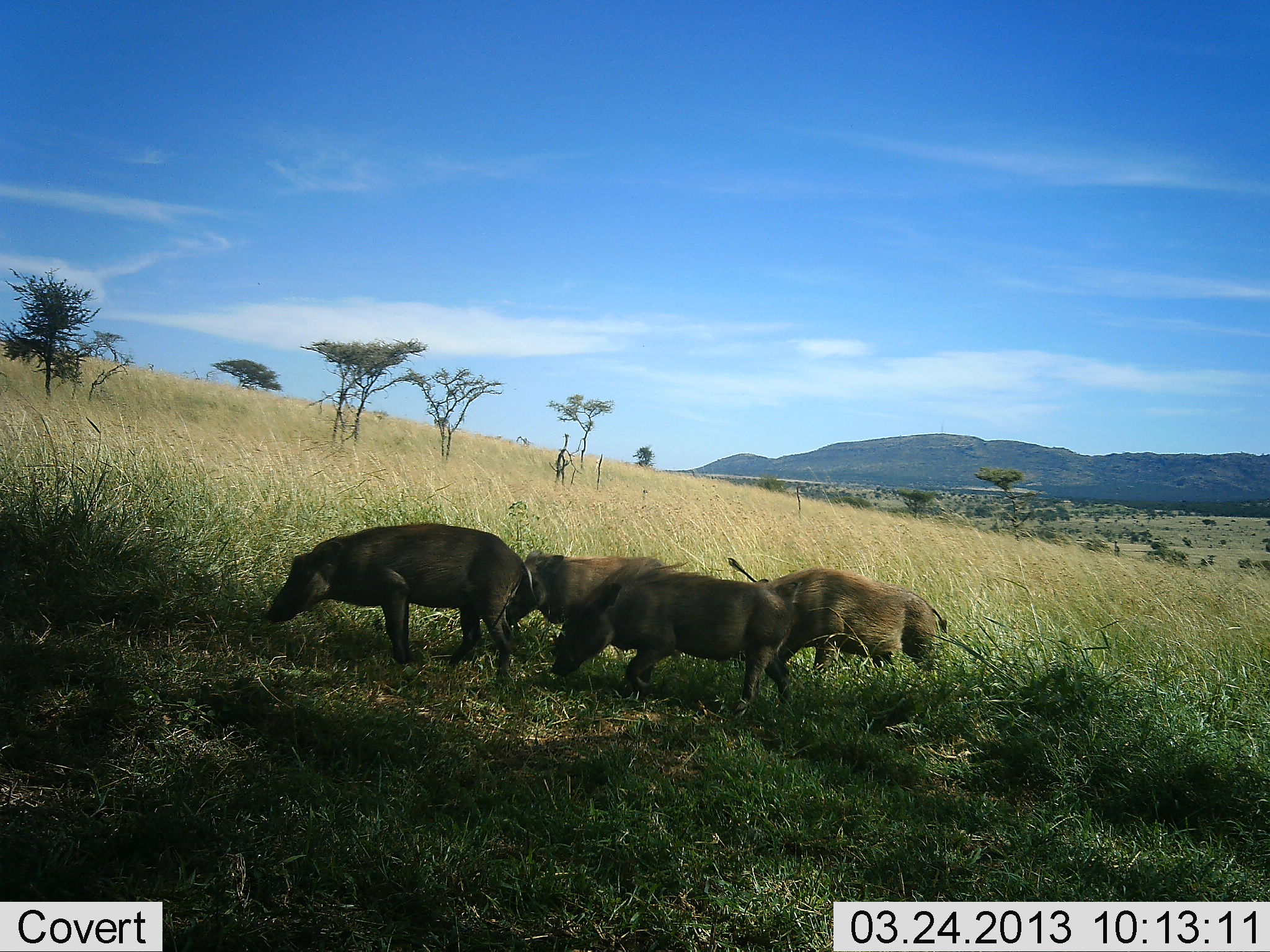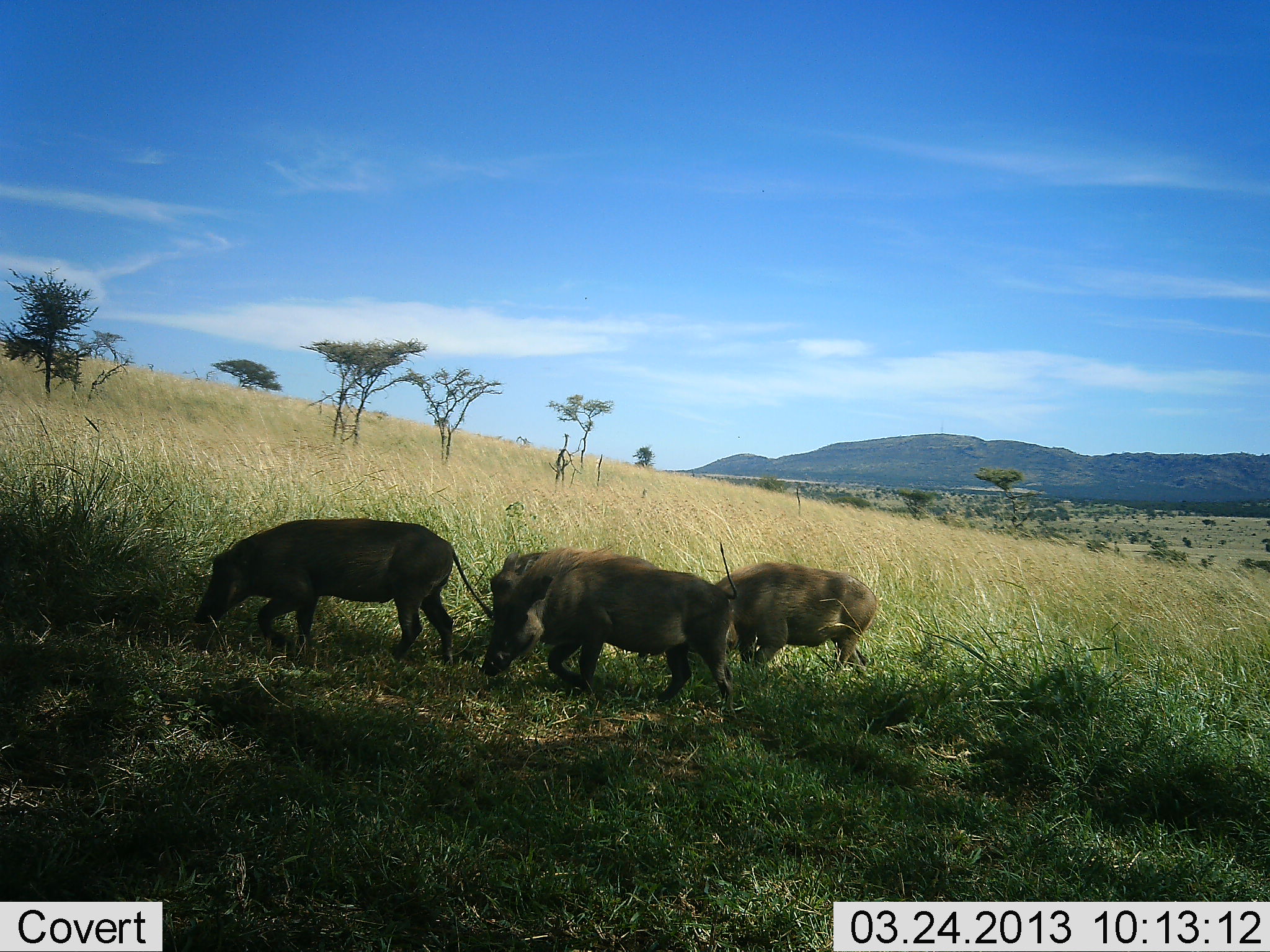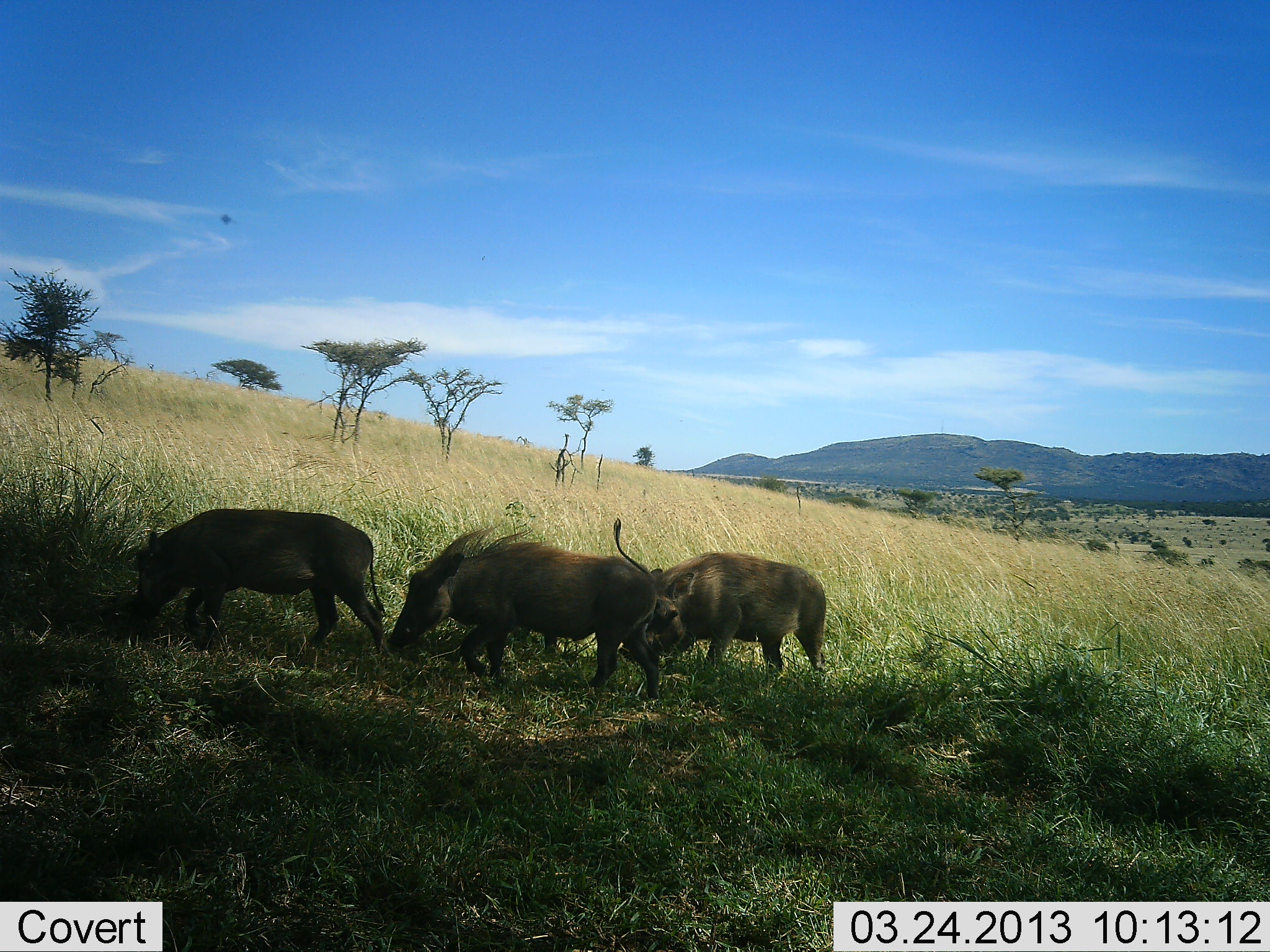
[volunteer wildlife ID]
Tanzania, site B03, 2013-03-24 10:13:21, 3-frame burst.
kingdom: Animalia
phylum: Chordata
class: Mammalia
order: Artiodactyla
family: Suidae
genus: Phacochoerus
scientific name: Phacochoerus africanus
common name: warthog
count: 4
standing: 6%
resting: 0%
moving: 85%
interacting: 0%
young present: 3%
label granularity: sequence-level